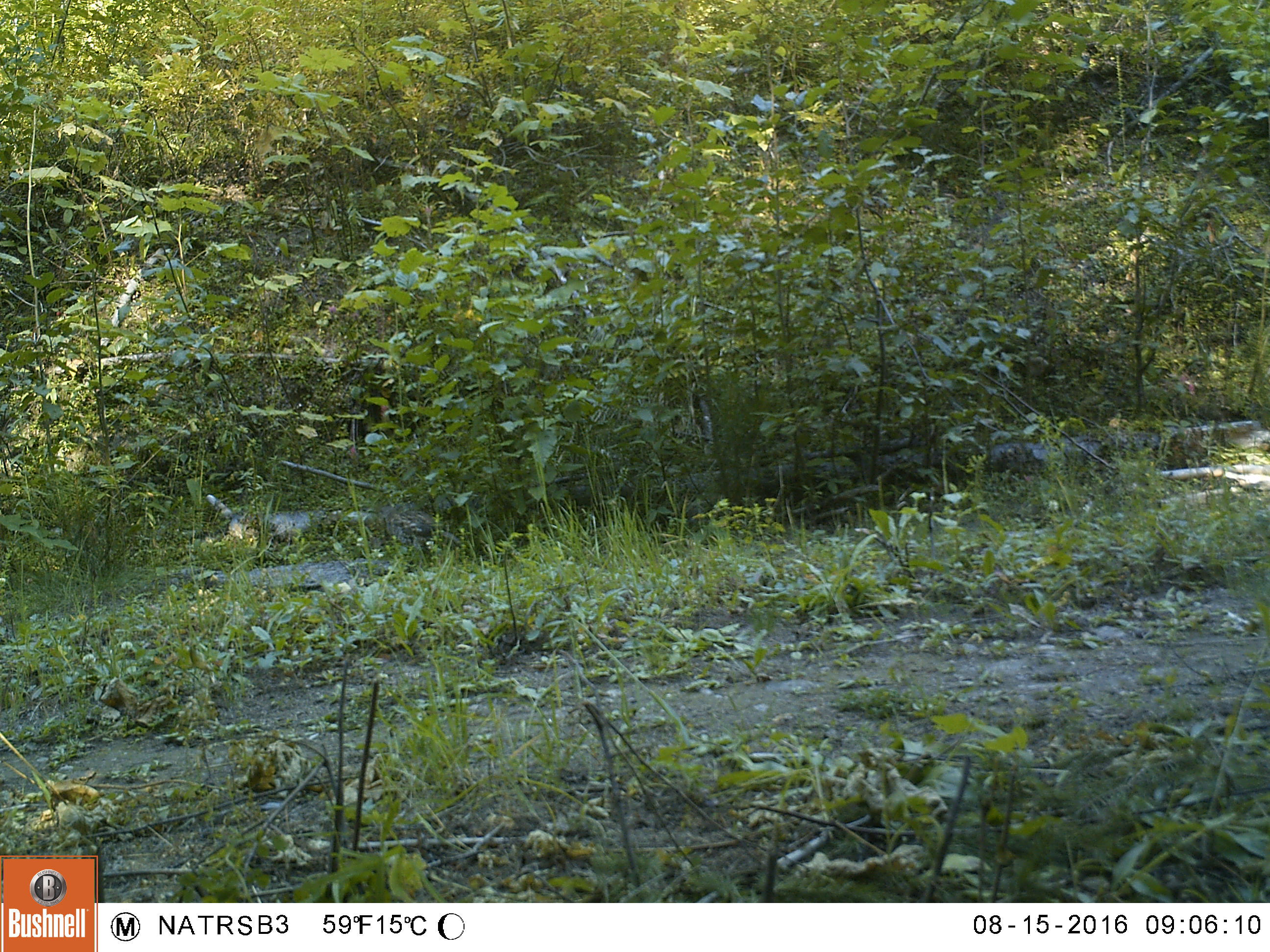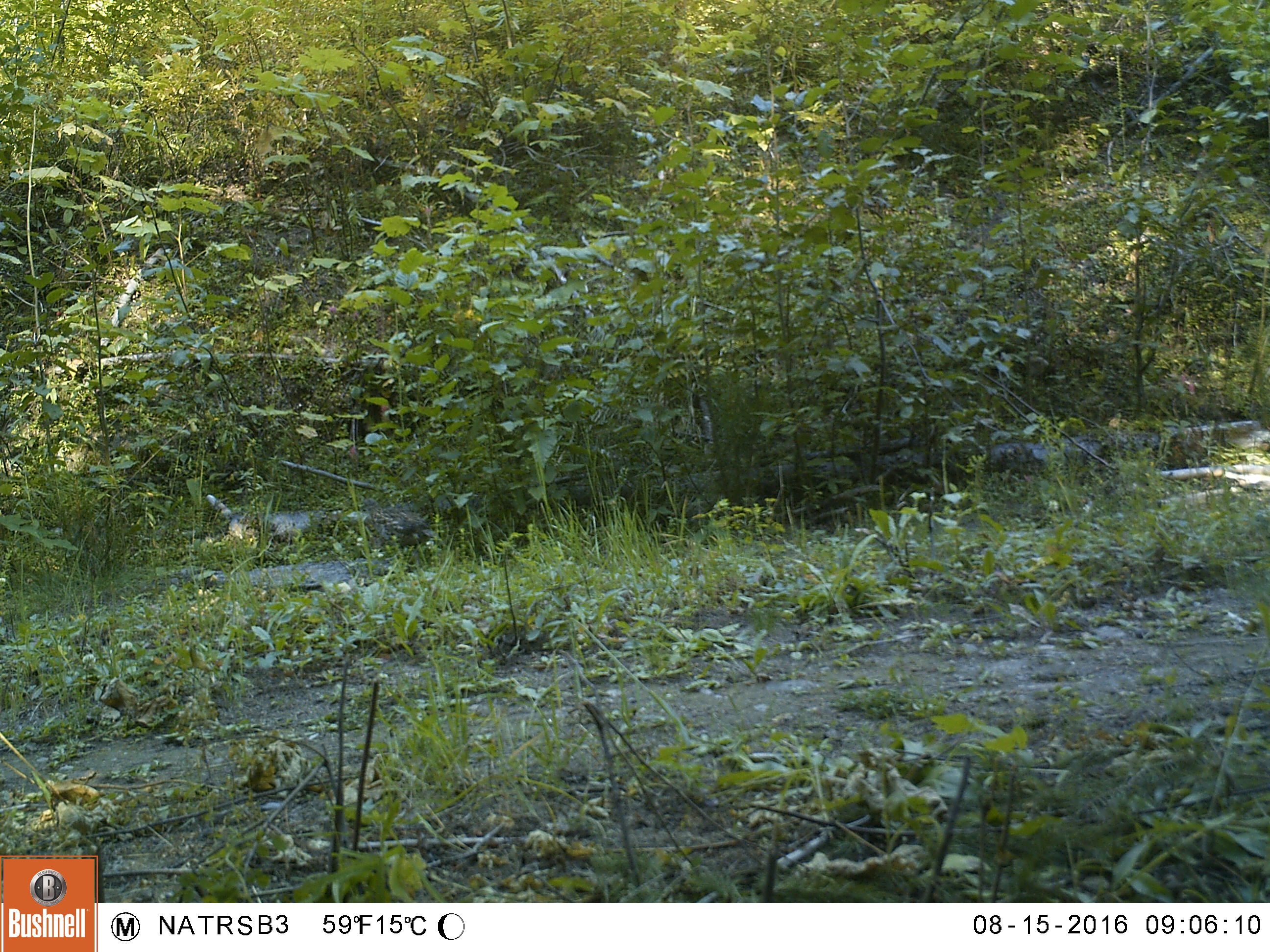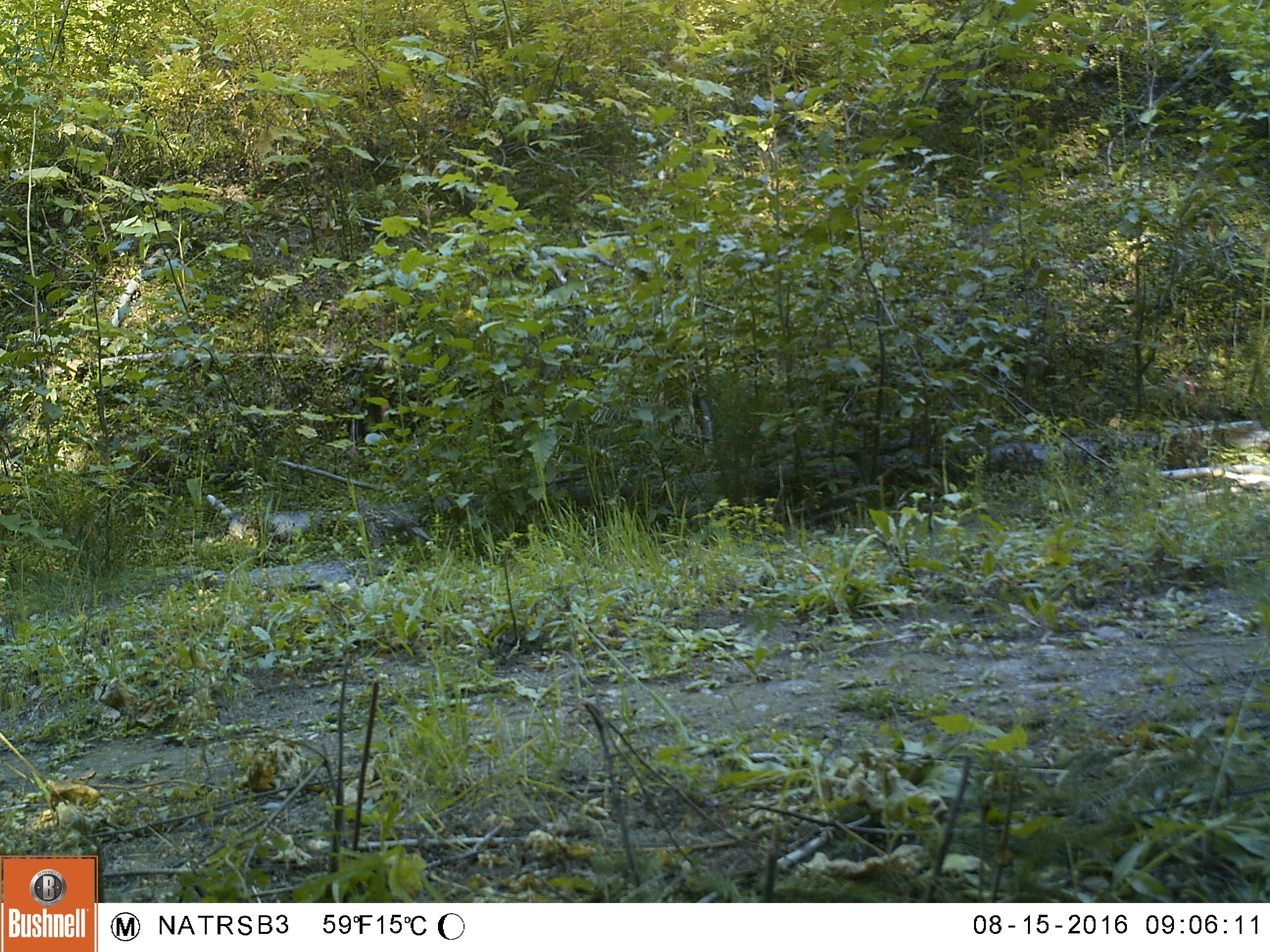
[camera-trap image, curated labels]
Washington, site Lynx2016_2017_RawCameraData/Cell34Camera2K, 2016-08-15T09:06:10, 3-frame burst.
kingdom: Animalia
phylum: Chordata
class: Aves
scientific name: Aves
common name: birds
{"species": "Aves (birds)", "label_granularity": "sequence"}